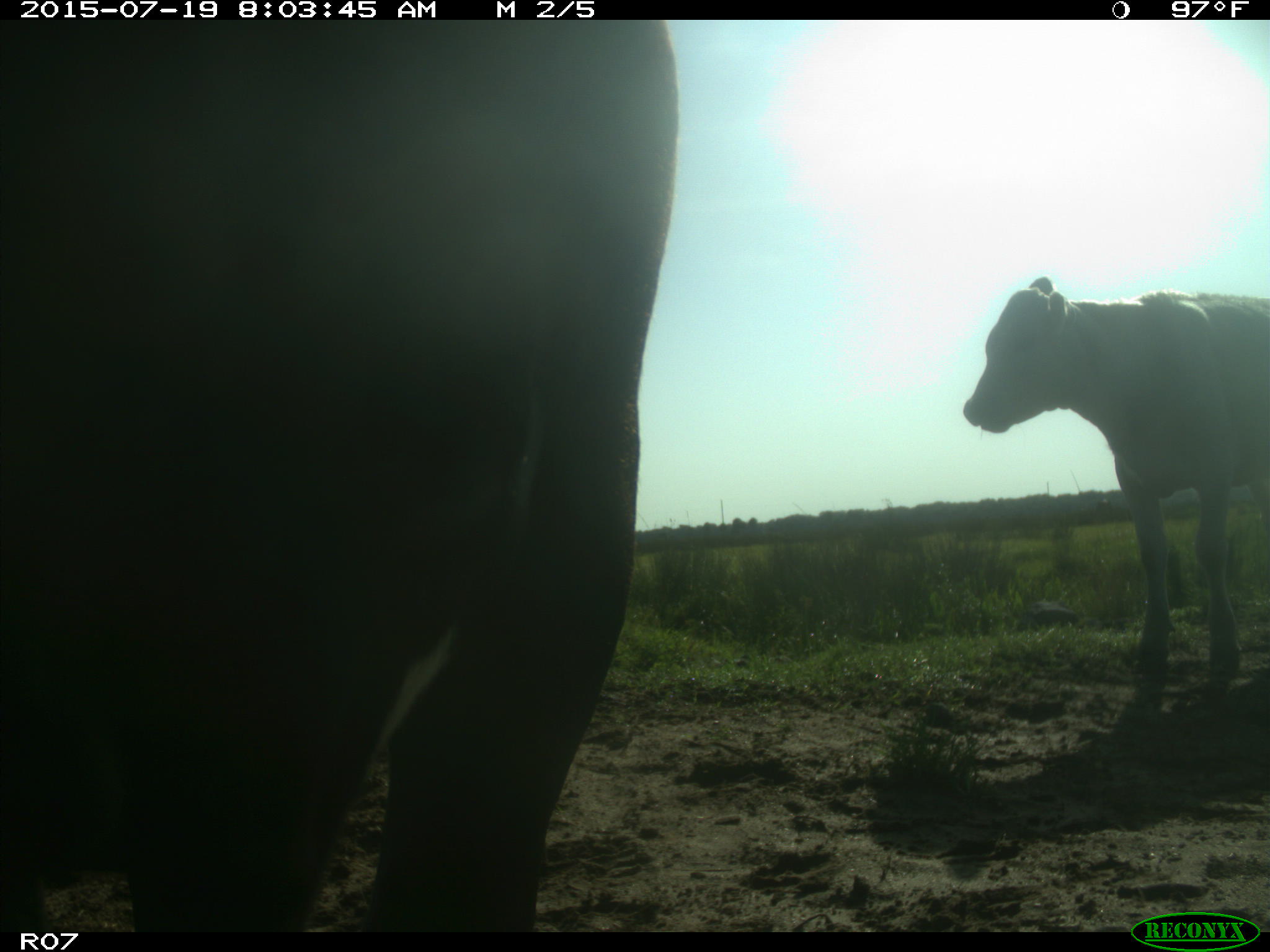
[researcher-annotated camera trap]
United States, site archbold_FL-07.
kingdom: Animalia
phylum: Chordata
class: Mammalia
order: Artiodactyla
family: Bovidae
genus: Bos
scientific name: Bos taurus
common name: domestic cow